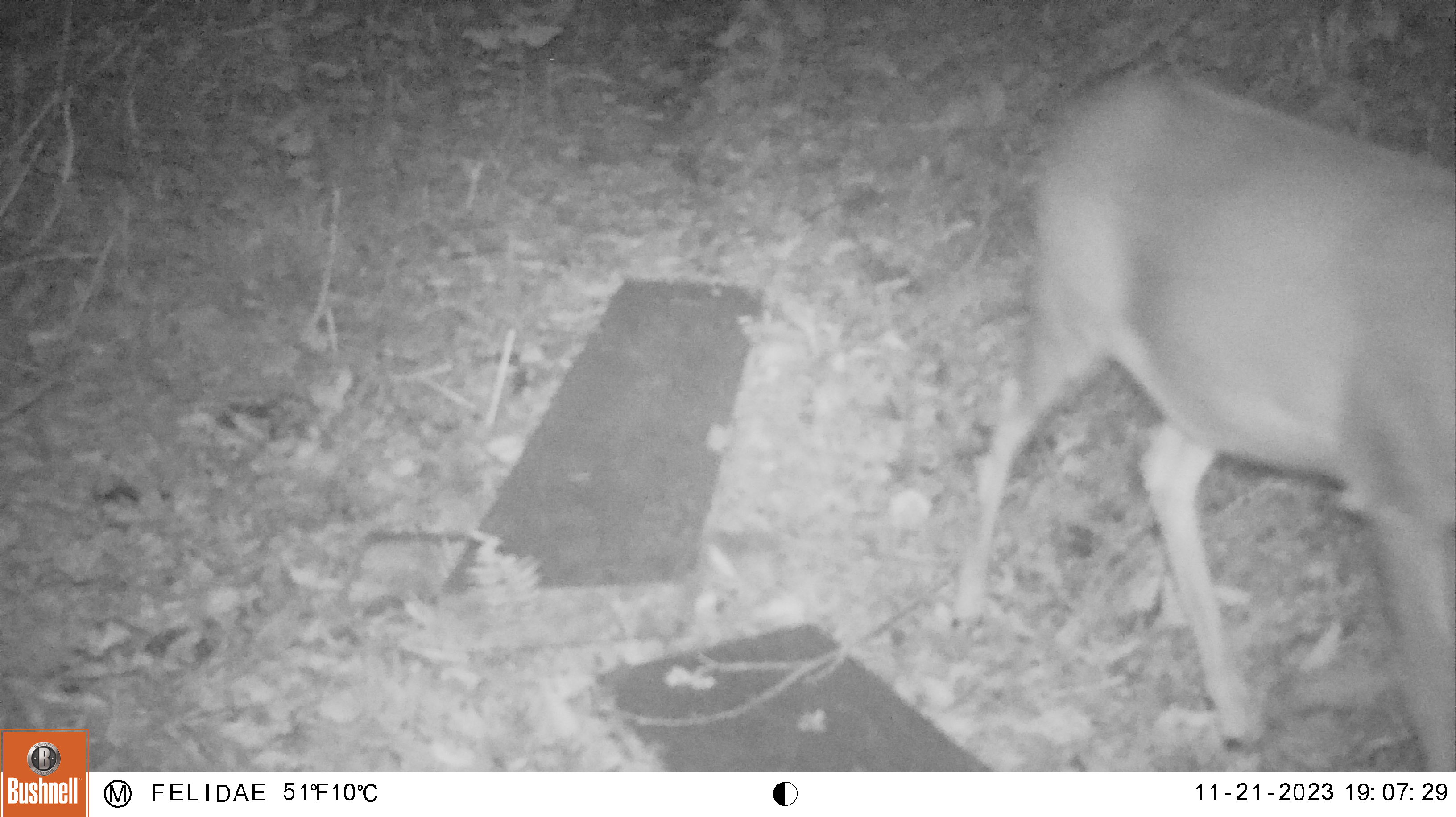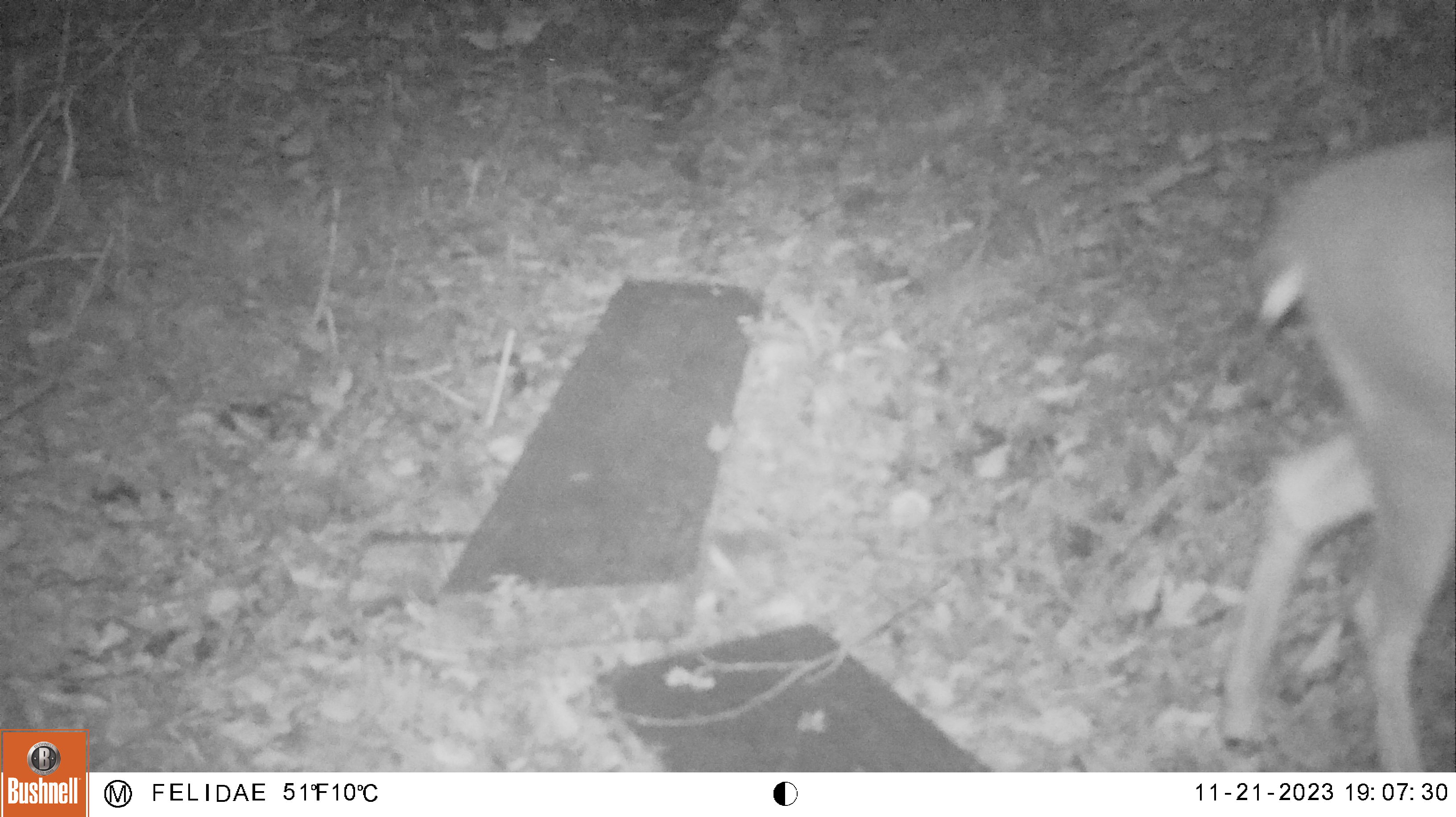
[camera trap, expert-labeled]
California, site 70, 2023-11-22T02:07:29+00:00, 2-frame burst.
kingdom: Animalia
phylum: Chordata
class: Mammalia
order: Artiodactyla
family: Cervidae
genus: Odocoileus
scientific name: Odocoileus hemionus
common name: mule deer